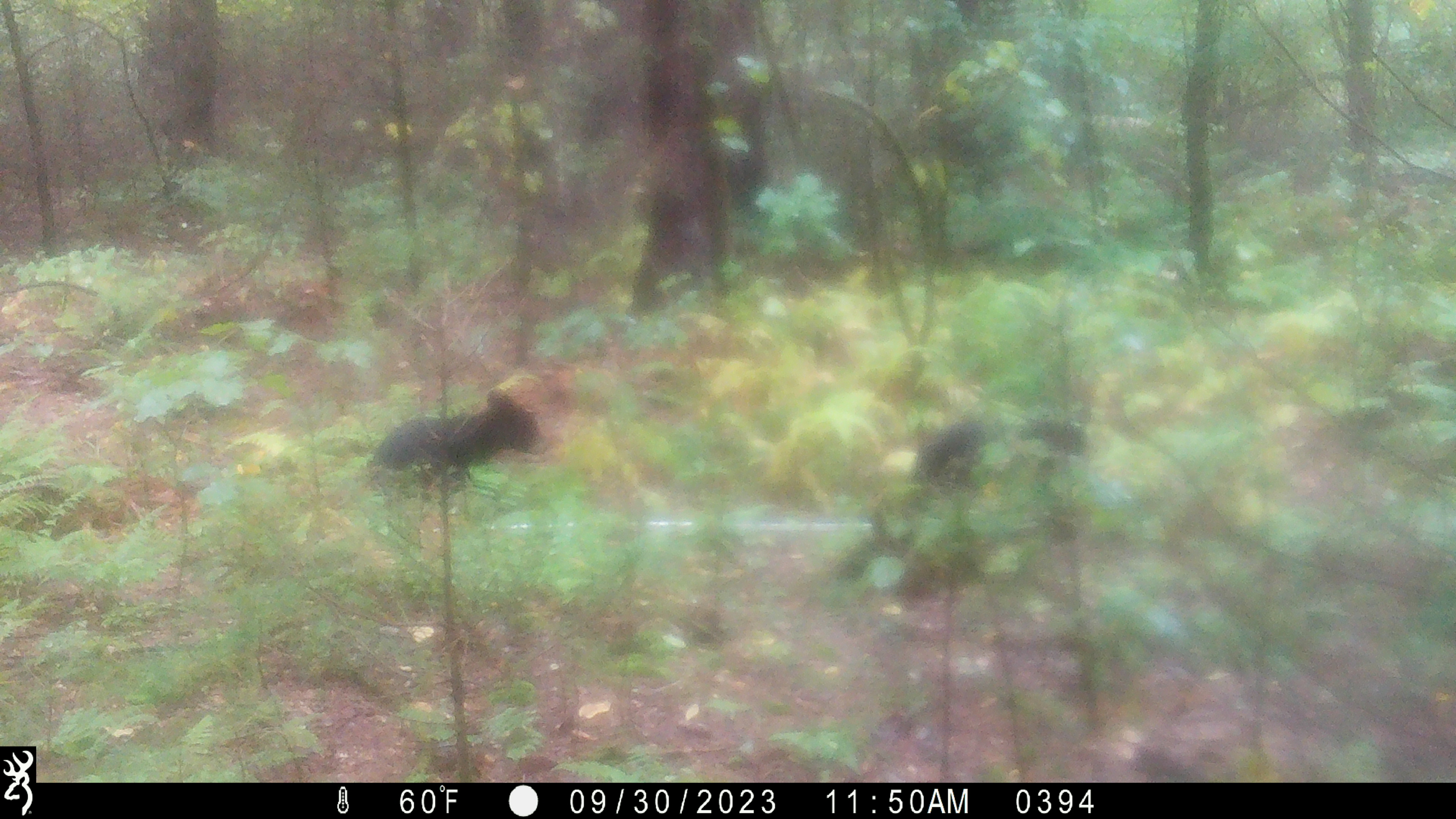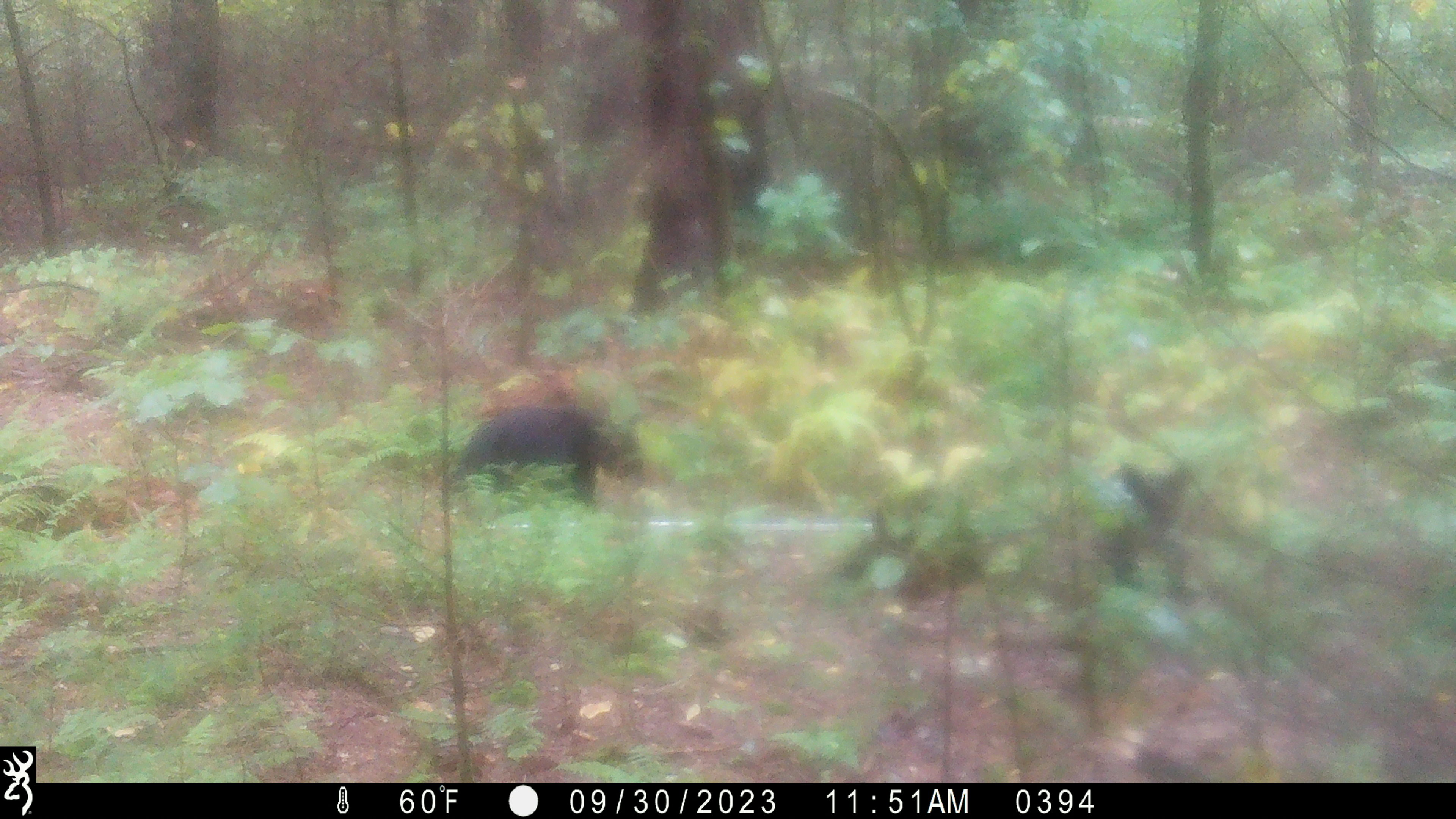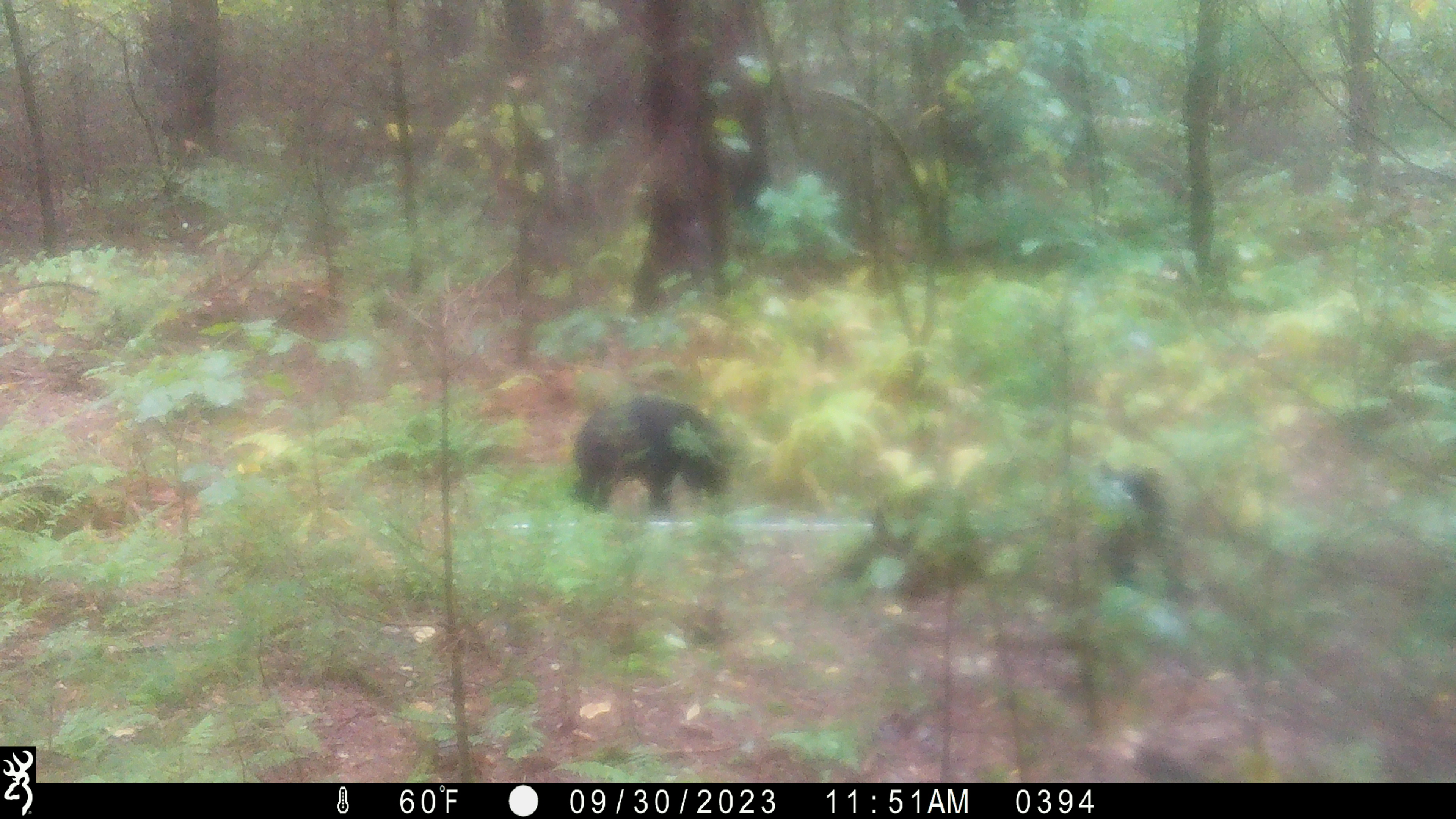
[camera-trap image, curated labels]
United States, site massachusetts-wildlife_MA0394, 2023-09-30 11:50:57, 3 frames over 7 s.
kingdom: Animalia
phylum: Chordata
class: Mammalia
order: Carnivora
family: Ursidae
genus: Ursus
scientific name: Ursus americanus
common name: black bear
Black bear (Ursus americanus).